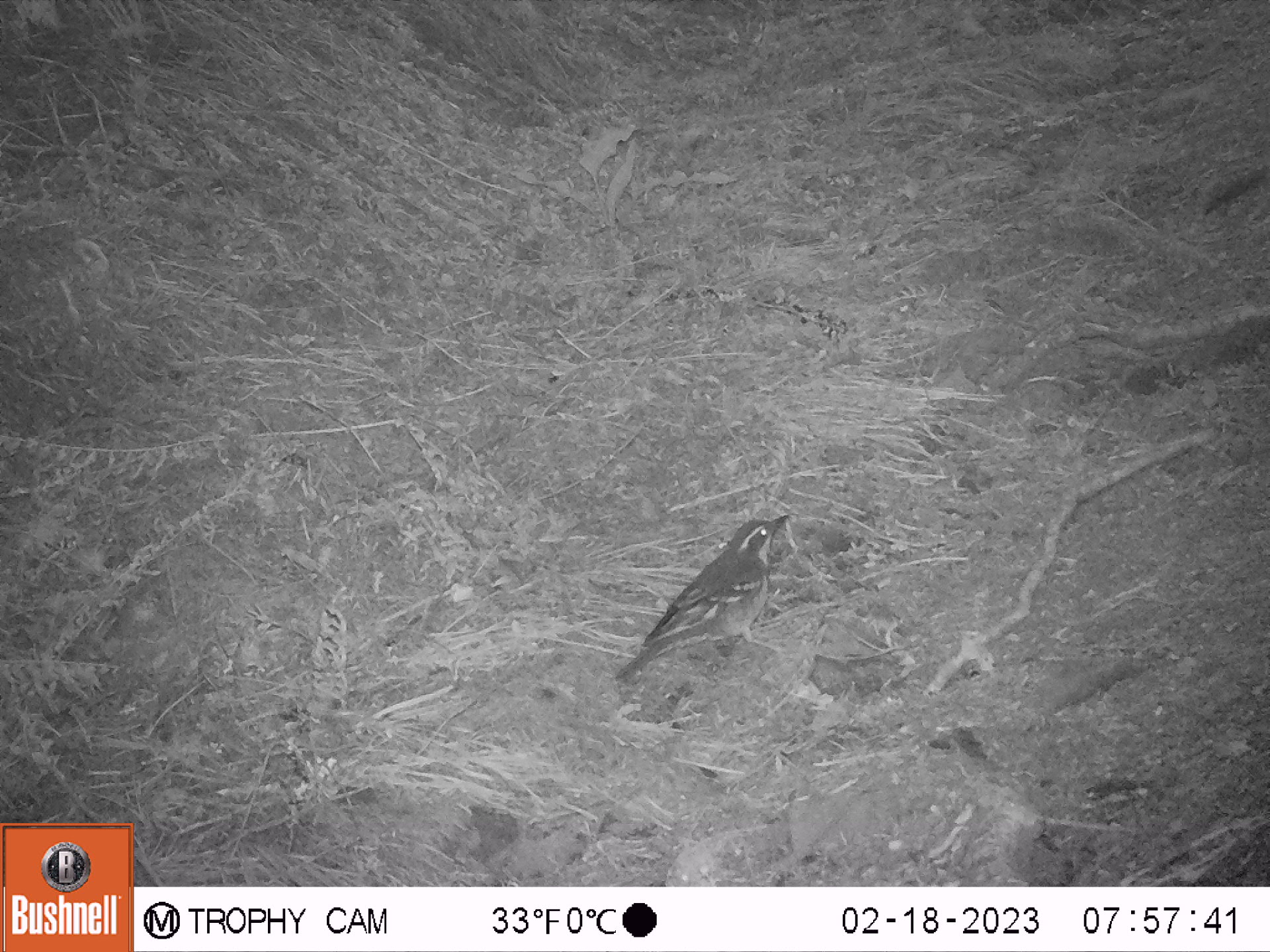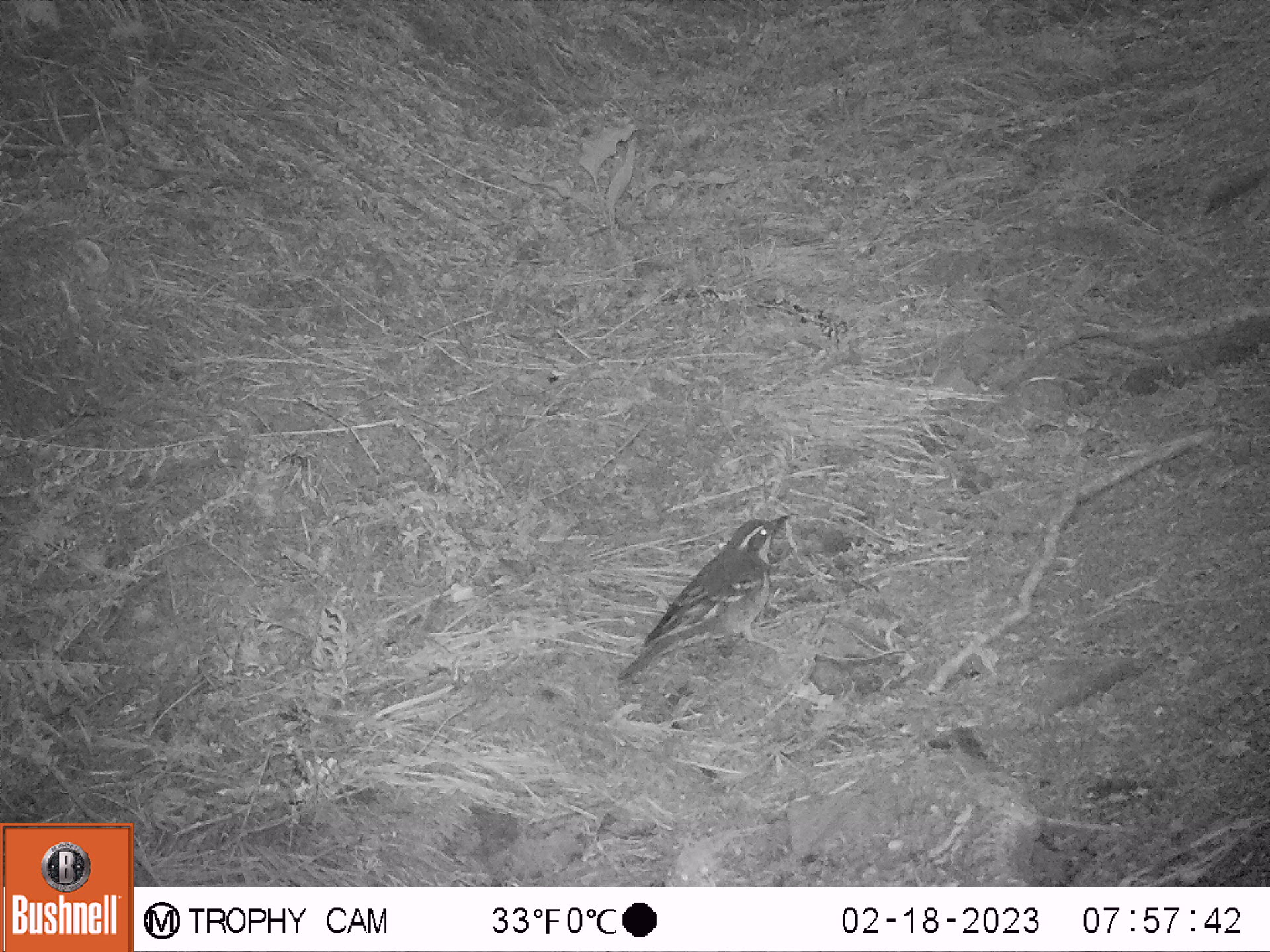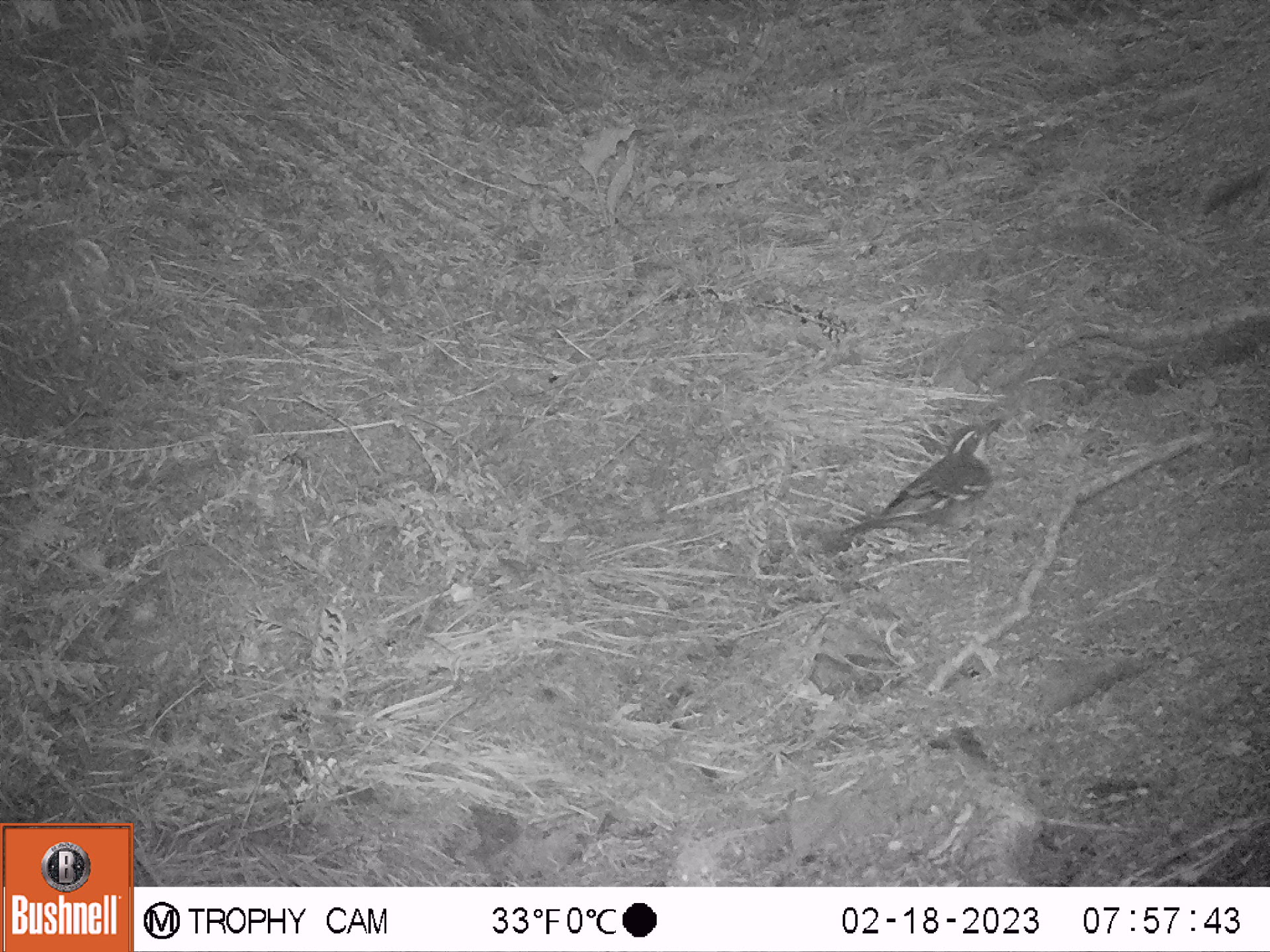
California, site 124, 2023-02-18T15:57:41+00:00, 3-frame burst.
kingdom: Animalia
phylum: Chordata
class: Aves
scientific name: Aves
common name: bird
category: unknown bird